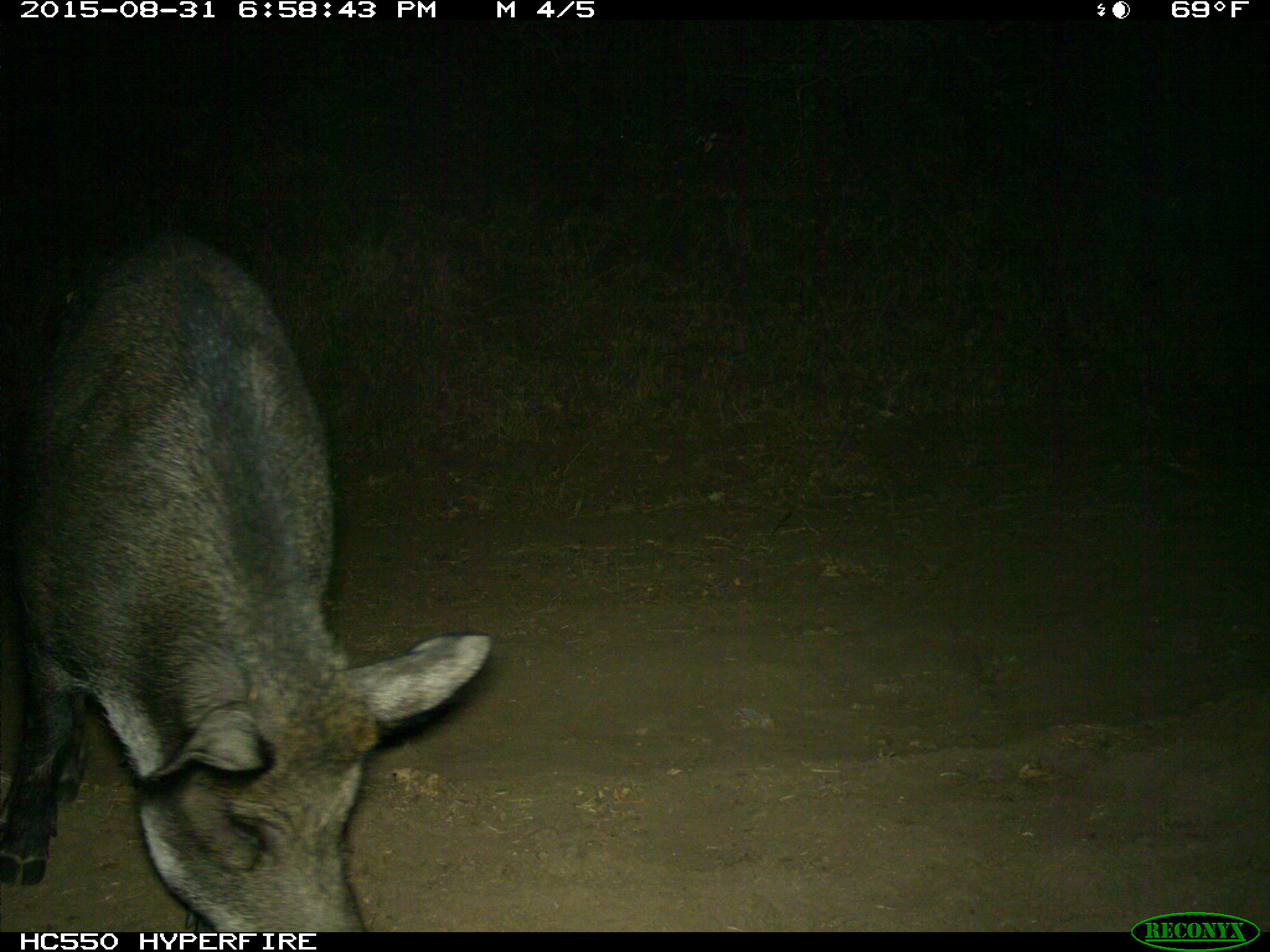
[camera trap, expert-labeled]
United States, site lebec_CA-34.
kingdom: Animalia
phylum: Chordata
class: Mammalia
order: Artiodactyla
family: Suidae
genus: Sus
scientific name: Sus scrofa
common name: wild boar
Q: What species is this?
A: Sus scrofa (wild boar).